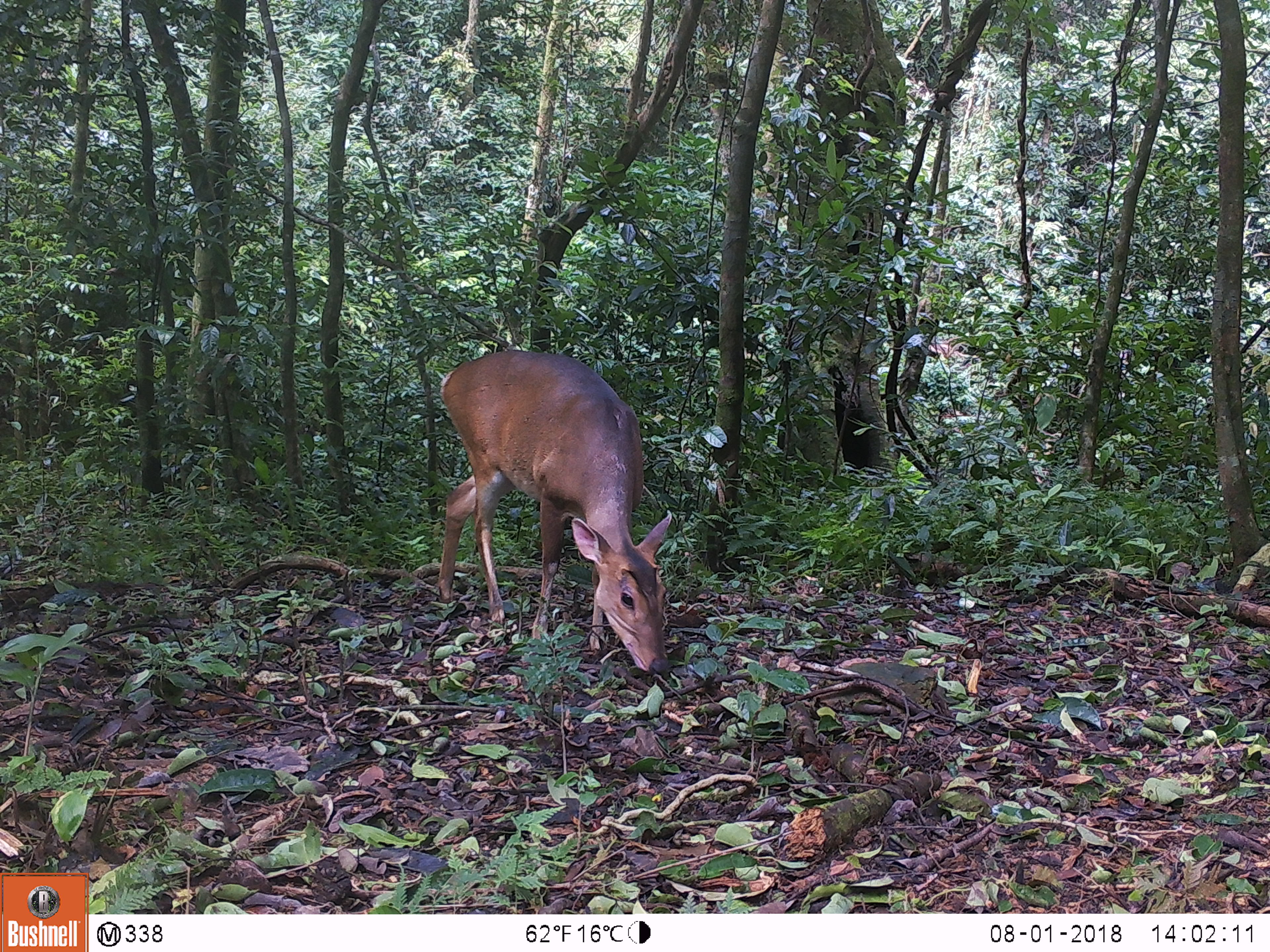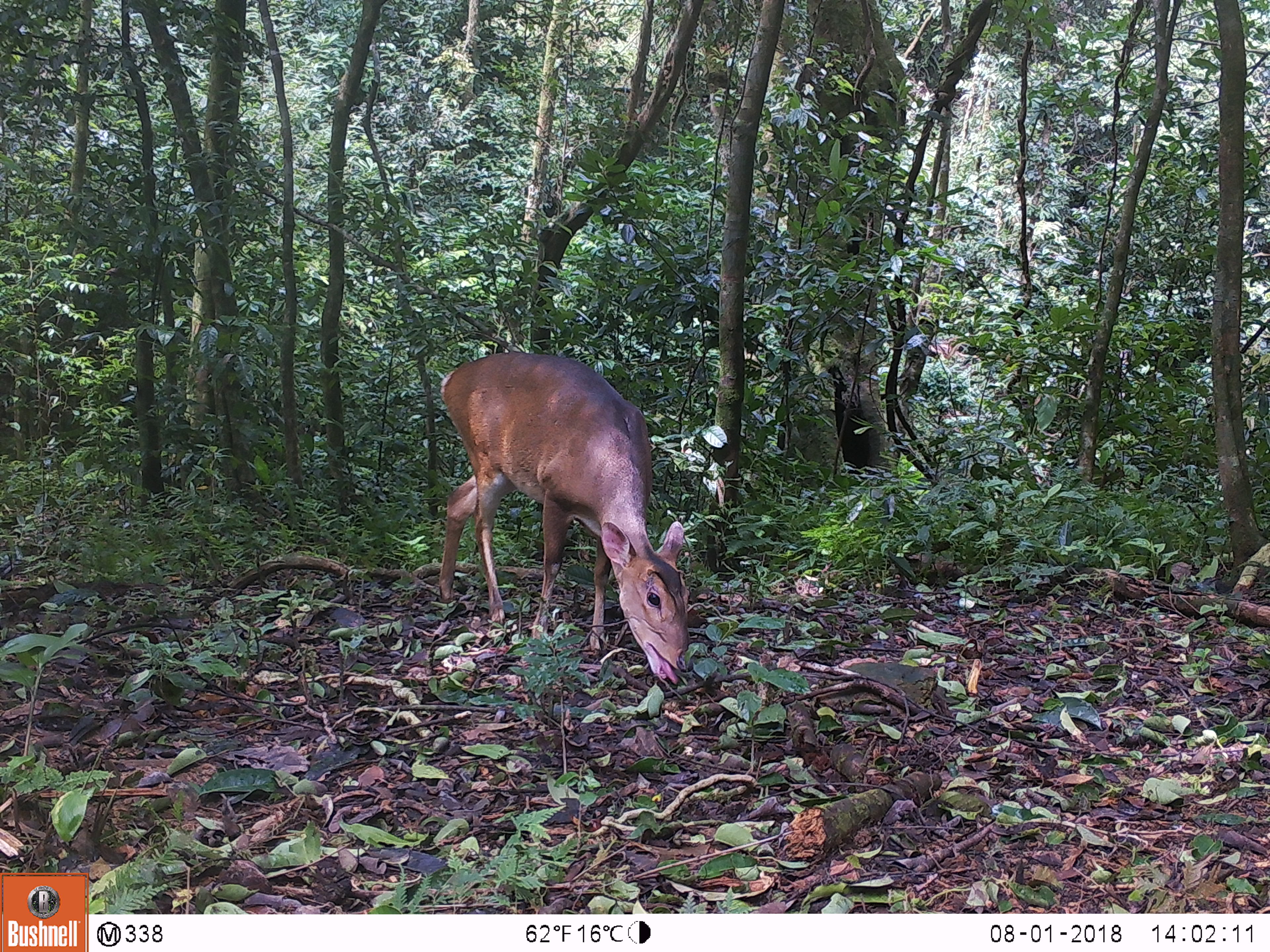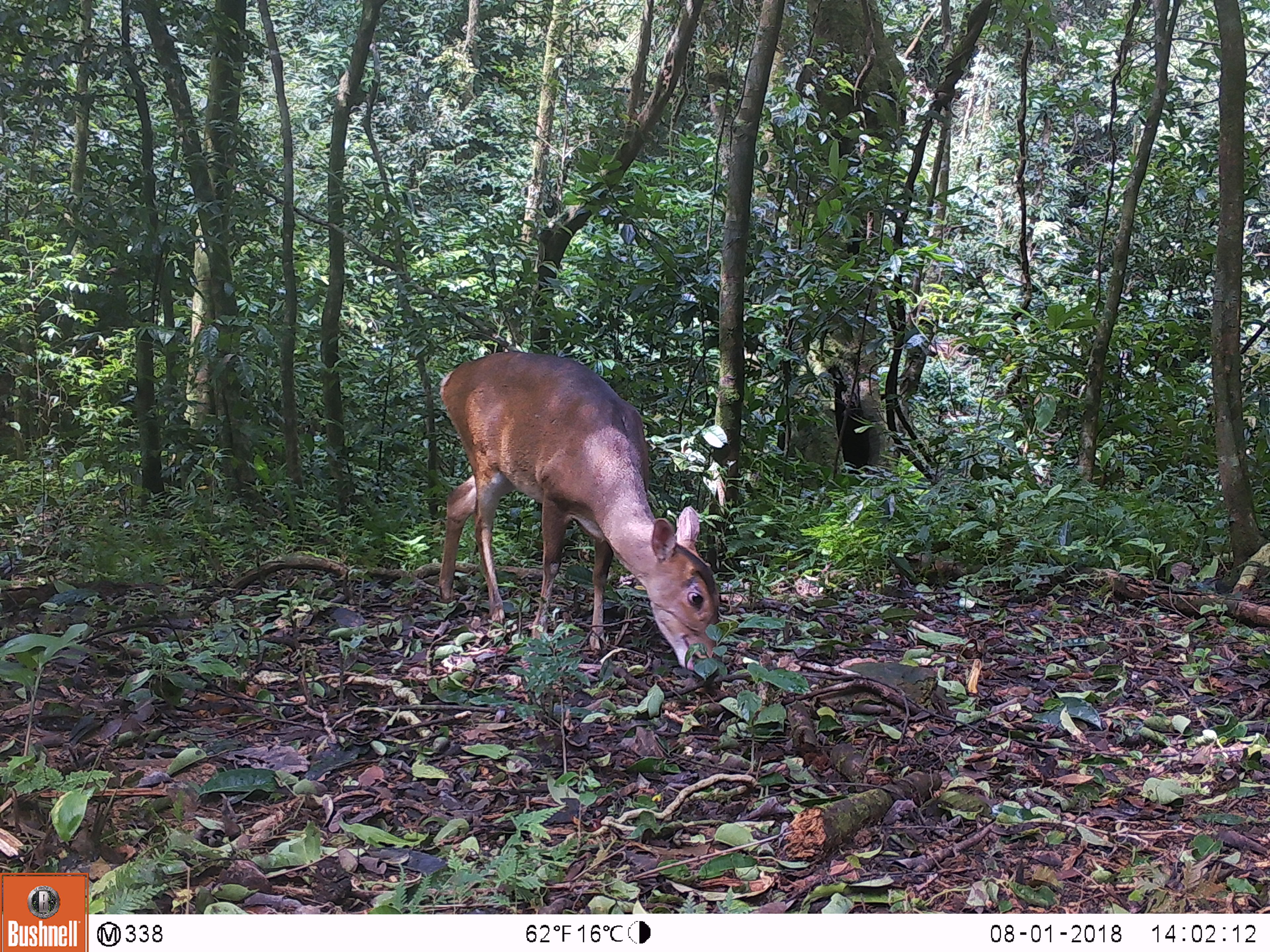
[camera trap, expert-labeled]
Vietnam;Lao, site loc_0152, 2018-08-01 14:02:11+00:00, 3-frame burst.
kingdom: Animalia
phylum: Chordata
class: Mammalia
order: Artiodactyla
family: Cervidae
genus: Muntiacus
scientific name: Muntiacus vuquangensis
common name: large-antlered muntjac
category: large antlered muntjac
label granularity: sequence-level